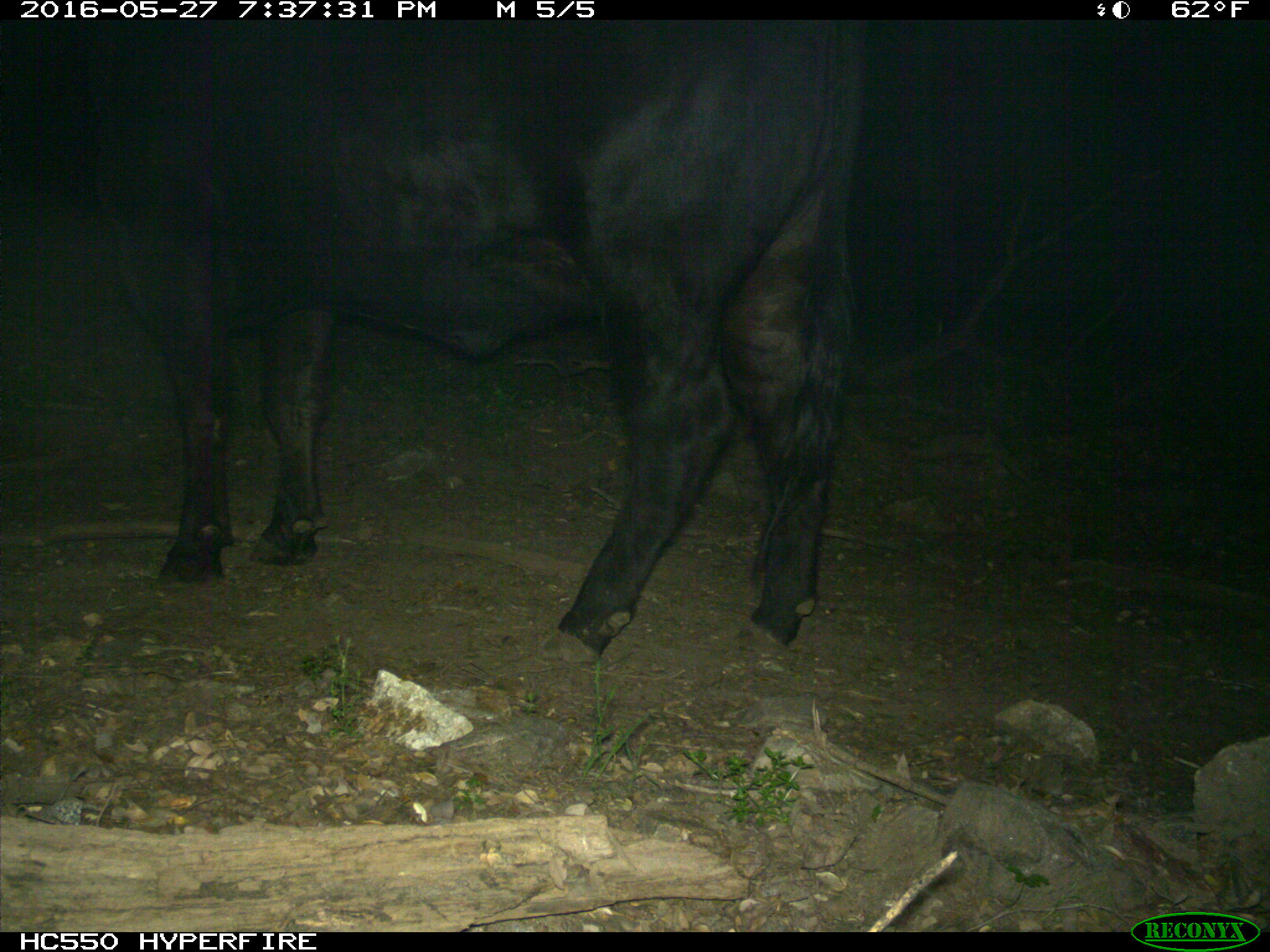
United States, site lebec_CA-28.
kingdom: Animalia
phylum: Chordata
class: Mammalia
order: Artiodactyla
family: Bovidae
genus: Bos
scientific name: Bos taurus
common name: domestic cow